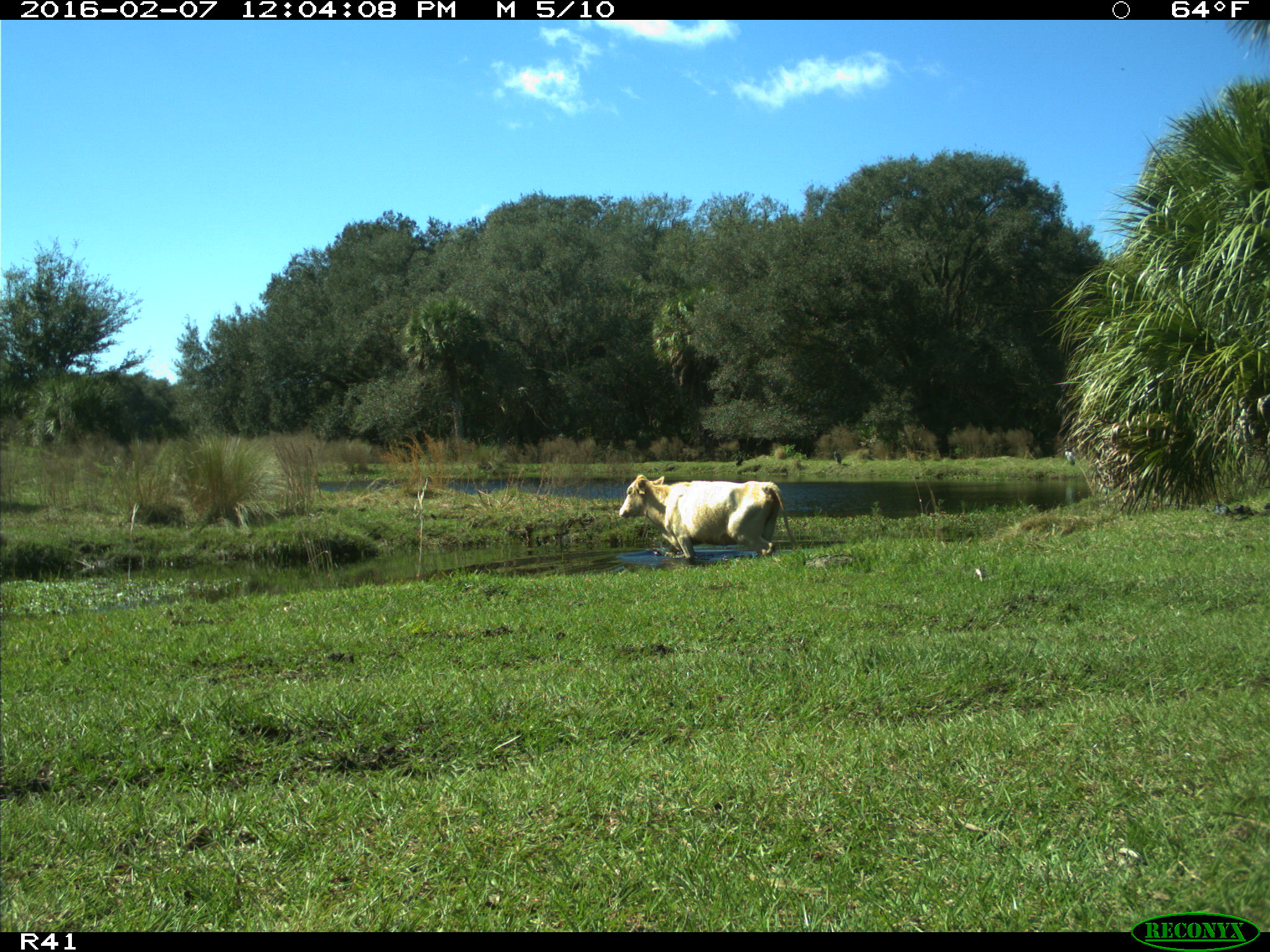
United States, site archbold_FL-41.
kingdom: Animalia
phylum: Chordata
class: Mammalia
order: Artiodactyla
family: Bovidae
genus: Bos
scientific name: Bos taurus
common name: domestic cow